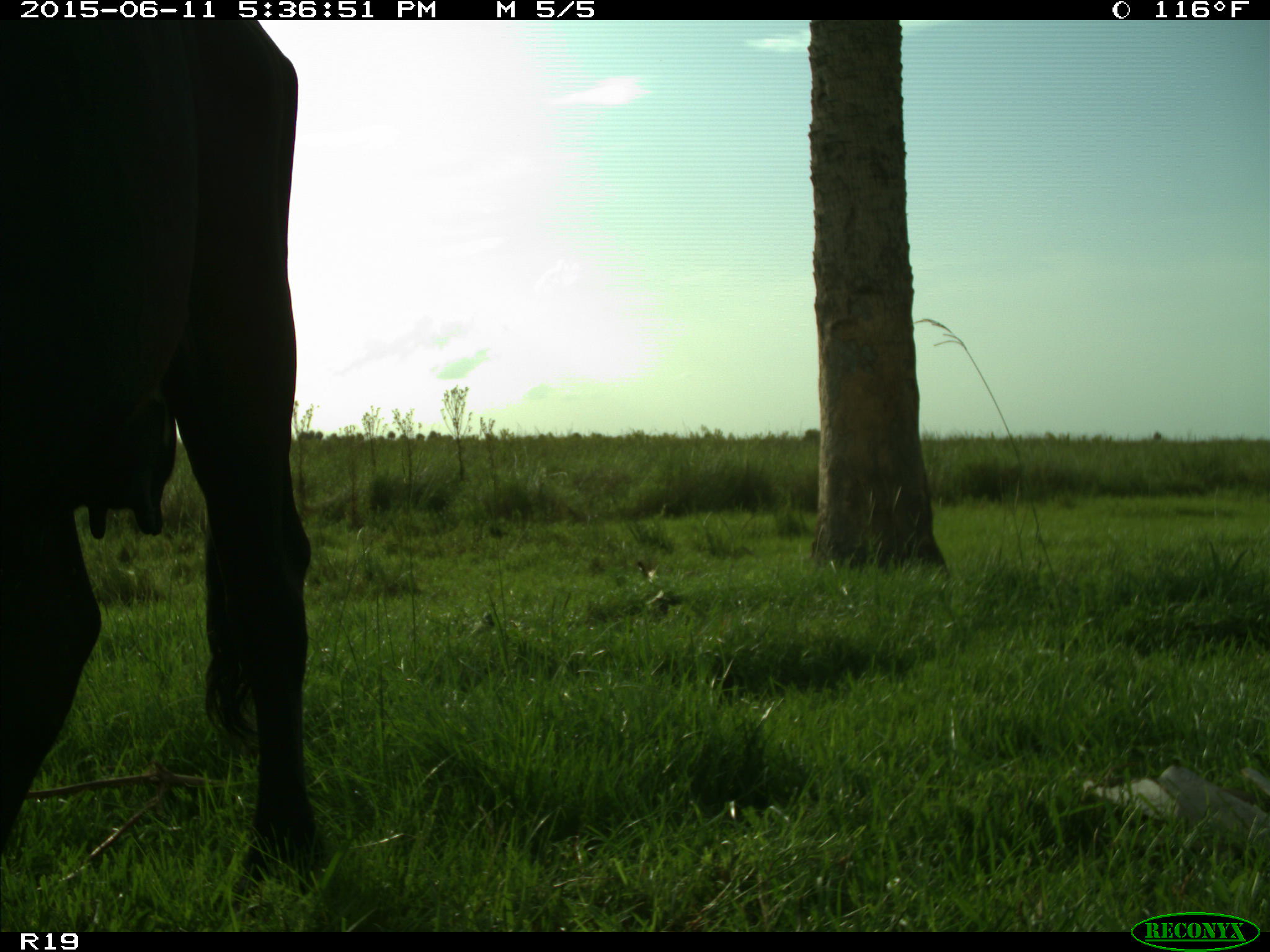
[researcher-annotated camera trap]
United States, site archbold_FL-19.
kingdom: Animalia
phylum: Chordata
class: Mammalia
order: Artiodactyla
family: Bovidae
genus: Bos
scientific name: Bos taurus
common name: domestic cow